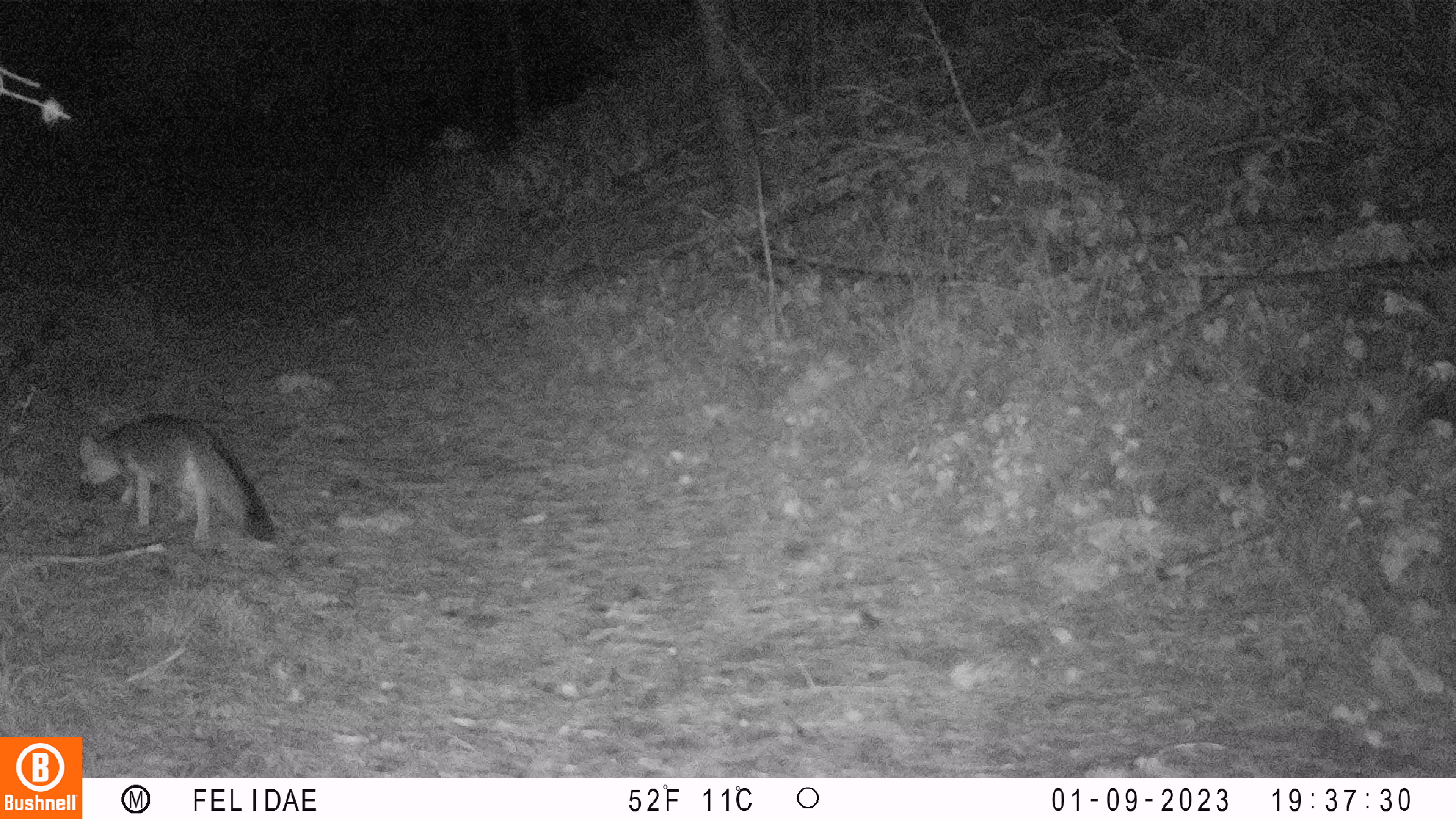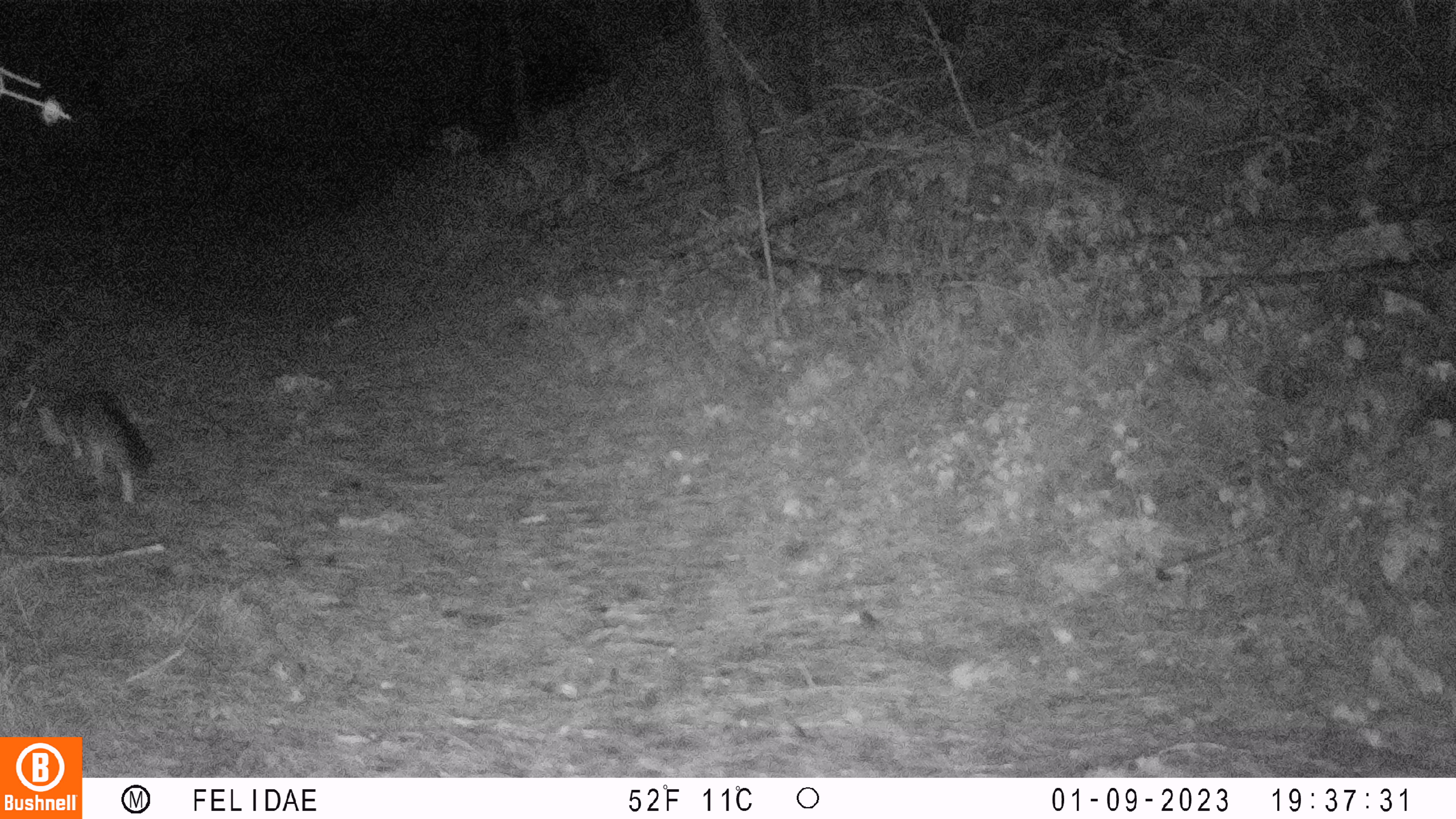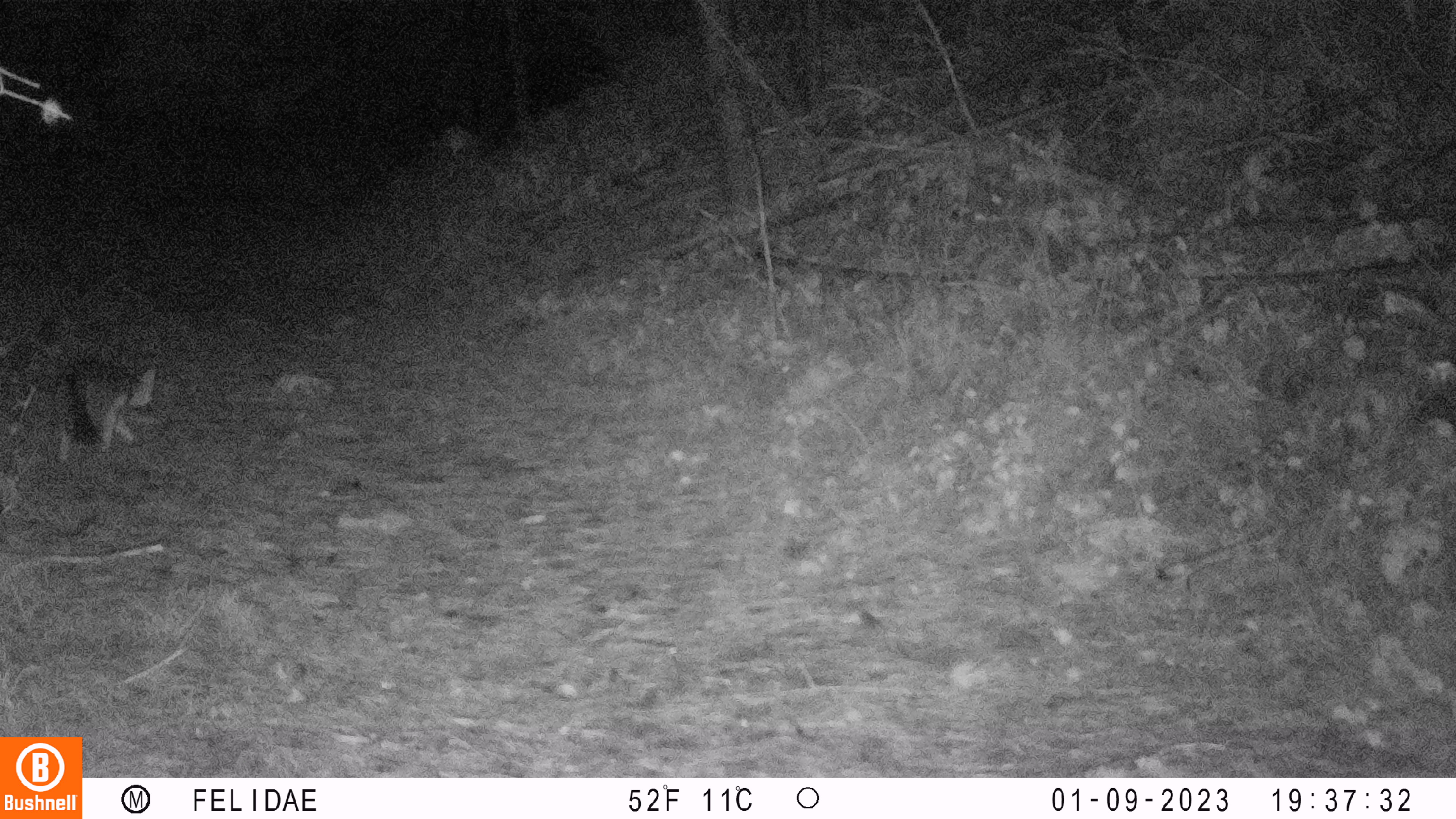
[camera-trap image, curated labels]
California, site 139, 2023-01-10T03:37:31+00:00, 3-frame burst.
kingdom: Animalia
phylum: Chordata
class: Mammalia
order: Carnivora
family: Canidae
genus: Urocyon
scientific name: Urocyon cinereoargenteus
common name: gray fox